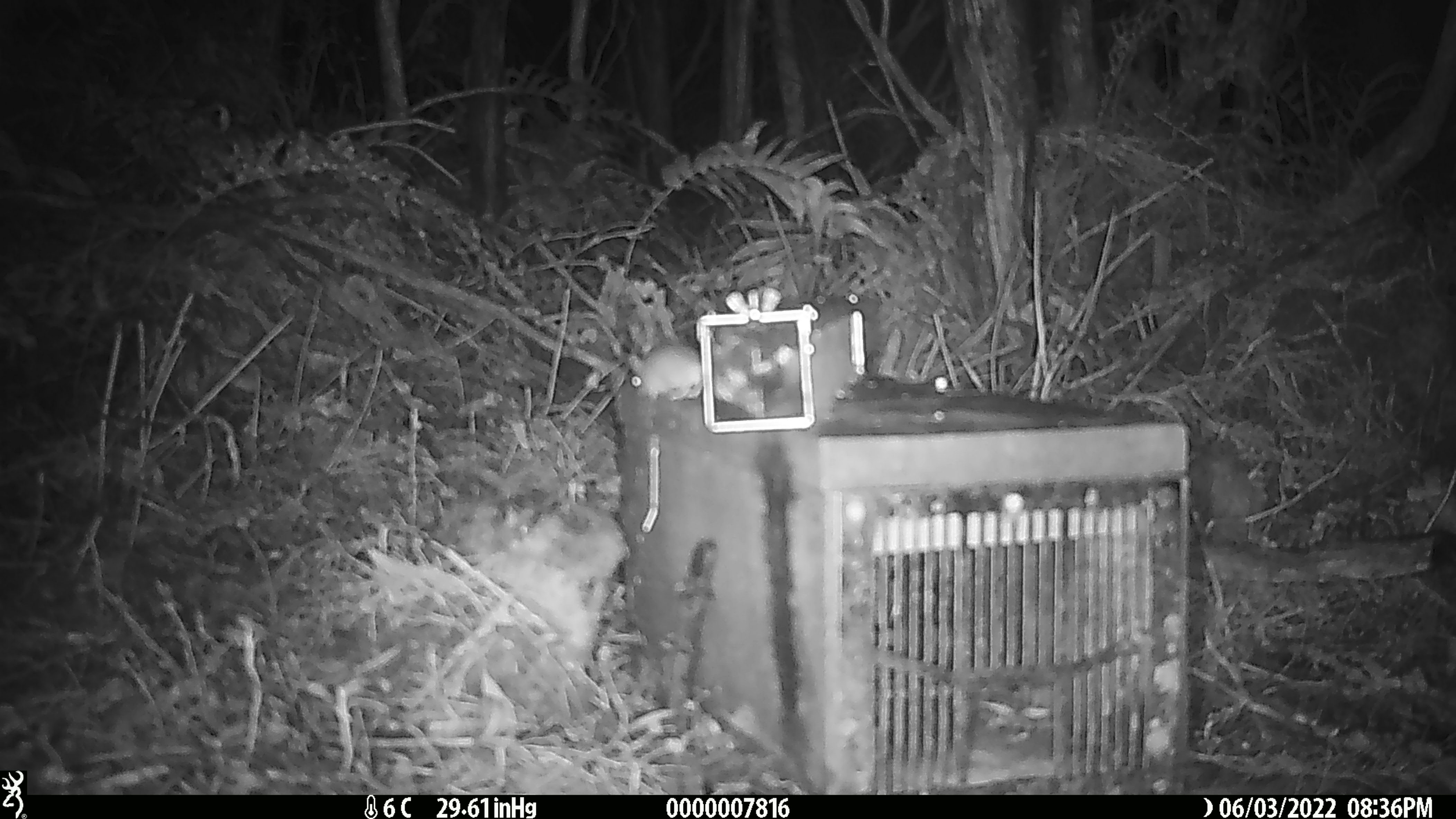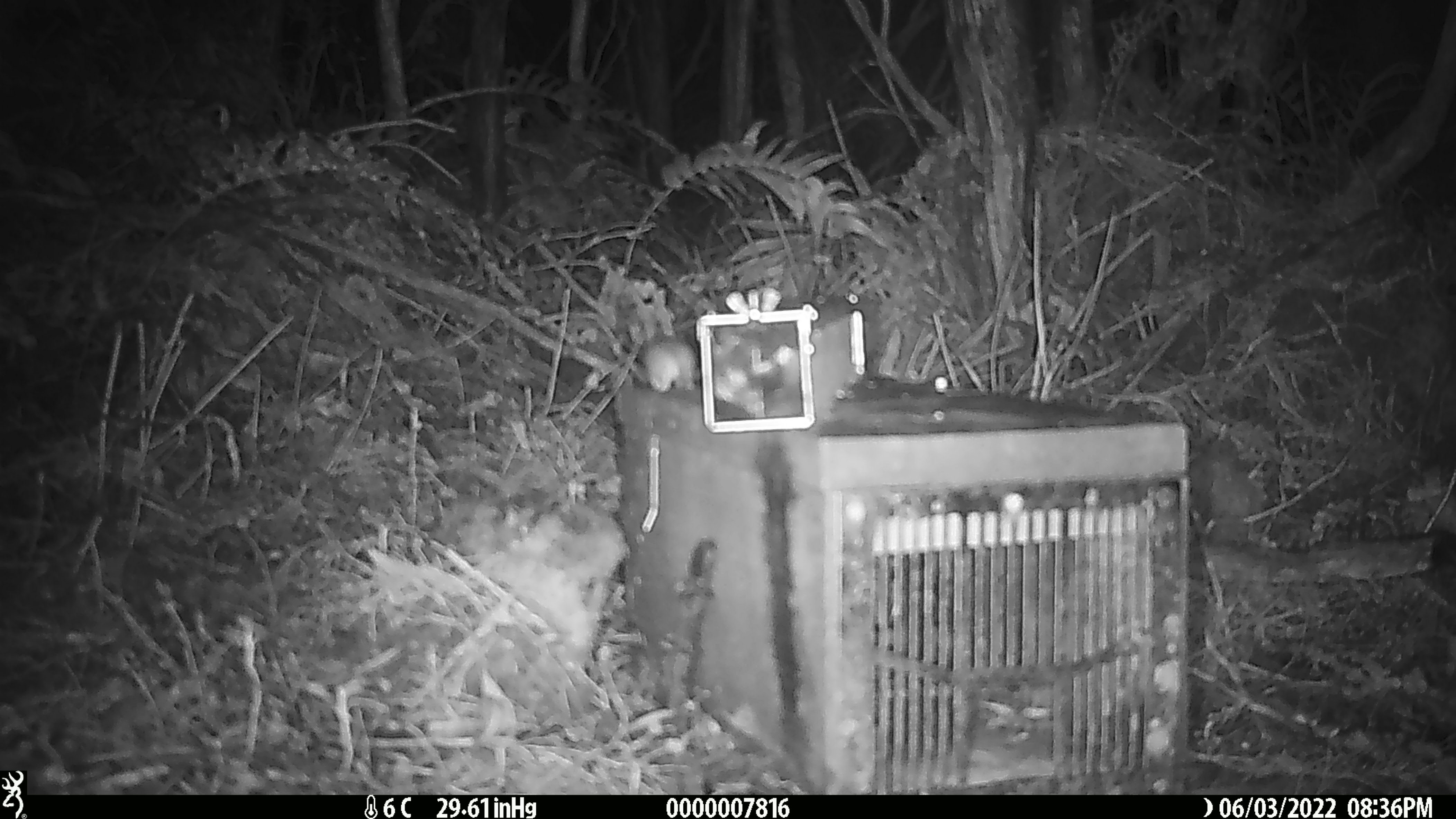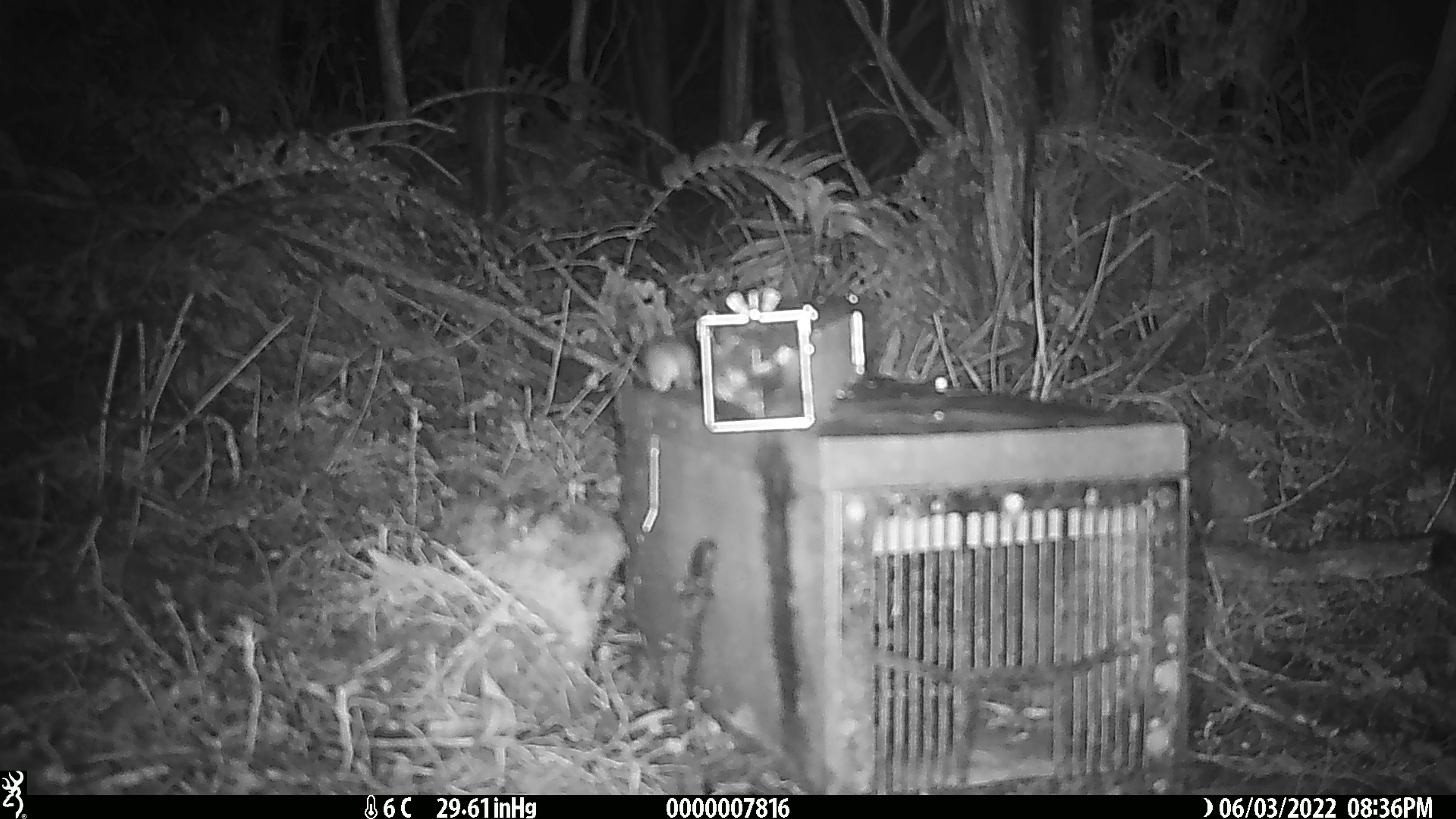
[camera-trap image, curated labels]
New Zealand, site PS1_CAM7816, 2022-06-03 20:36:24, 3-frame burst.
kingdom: Animalia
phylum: Chordata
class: Mammalia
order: Rodentia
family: Muridae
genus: Mus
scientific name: Mus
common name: mouse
Mouse (Mus).